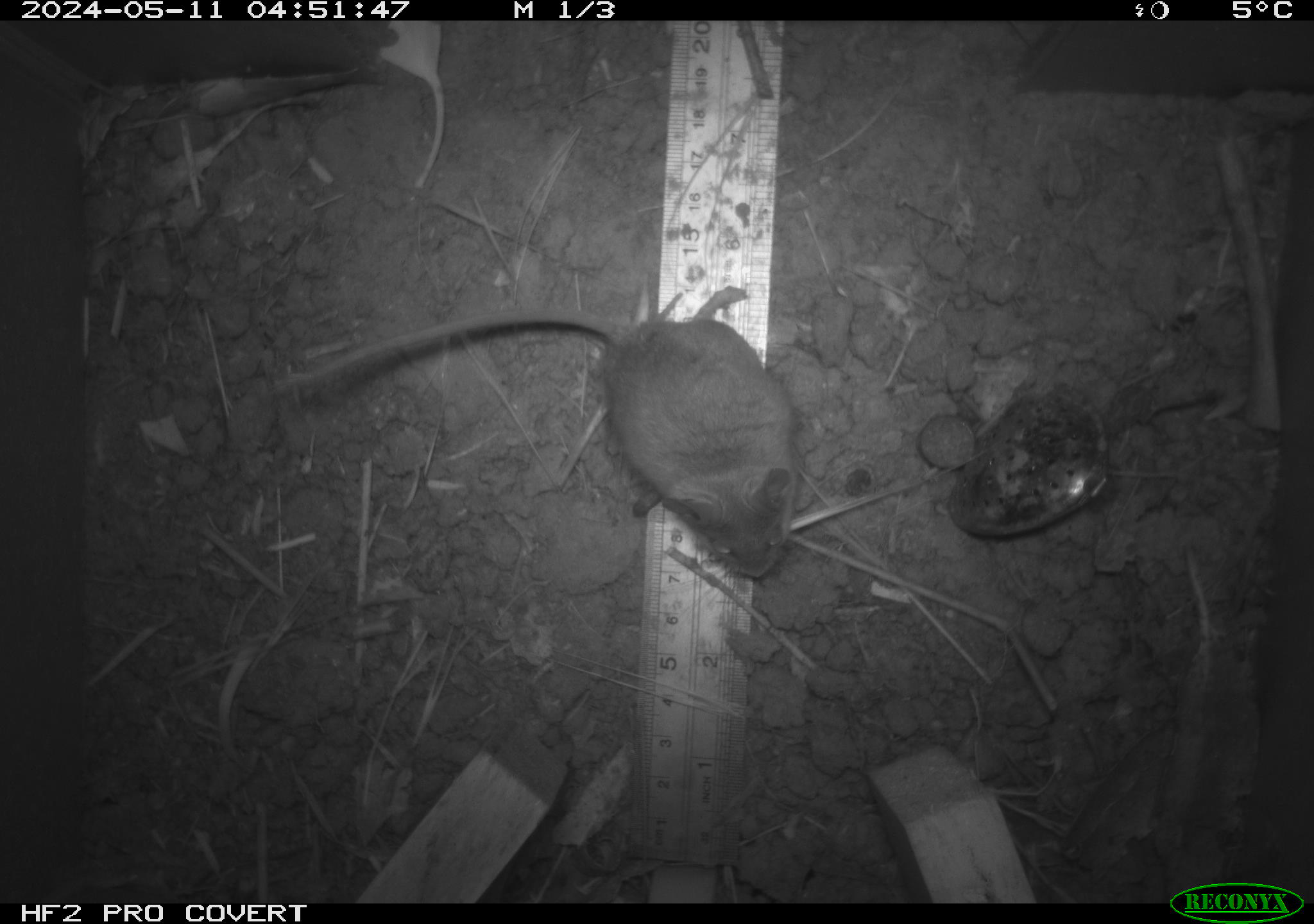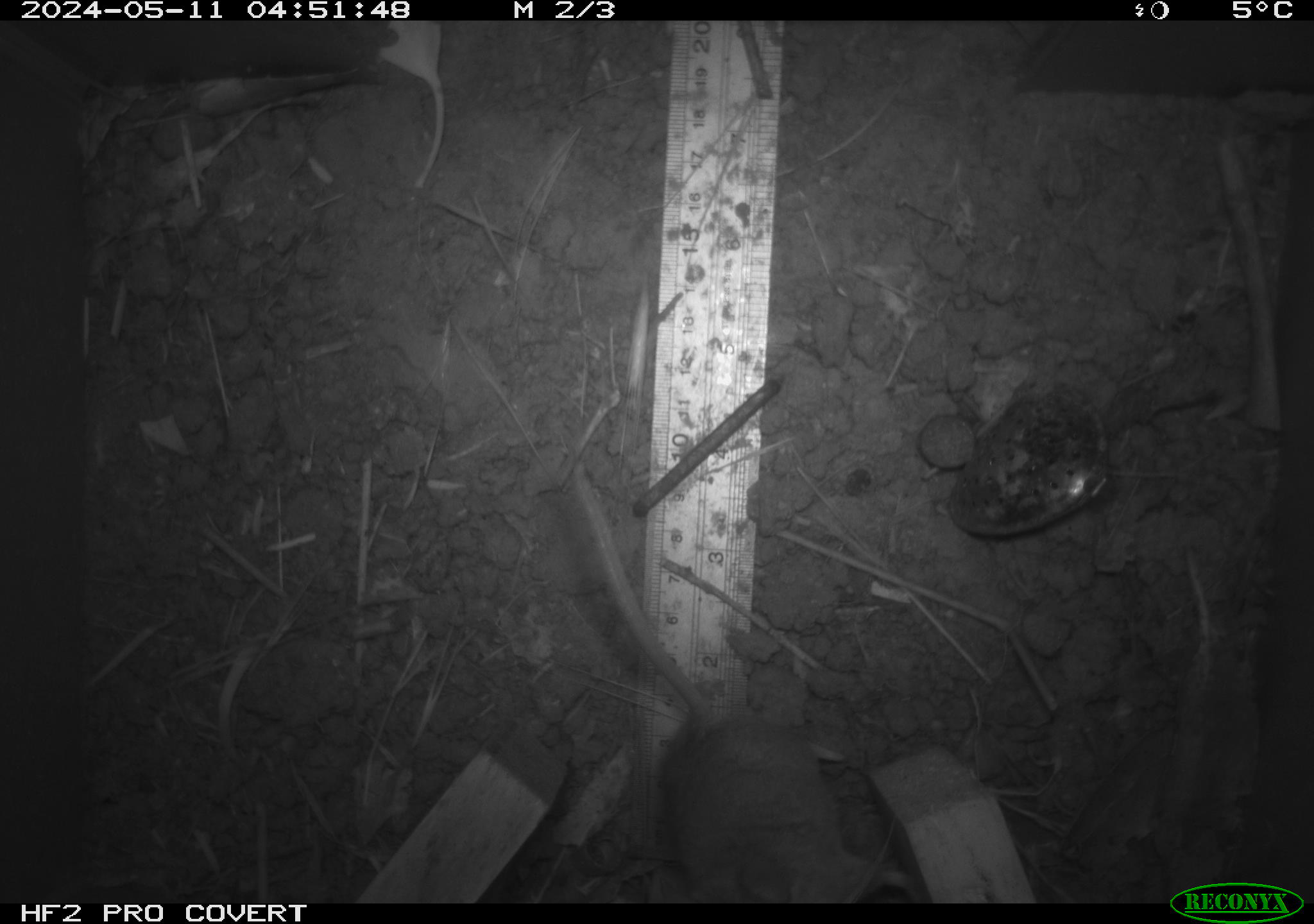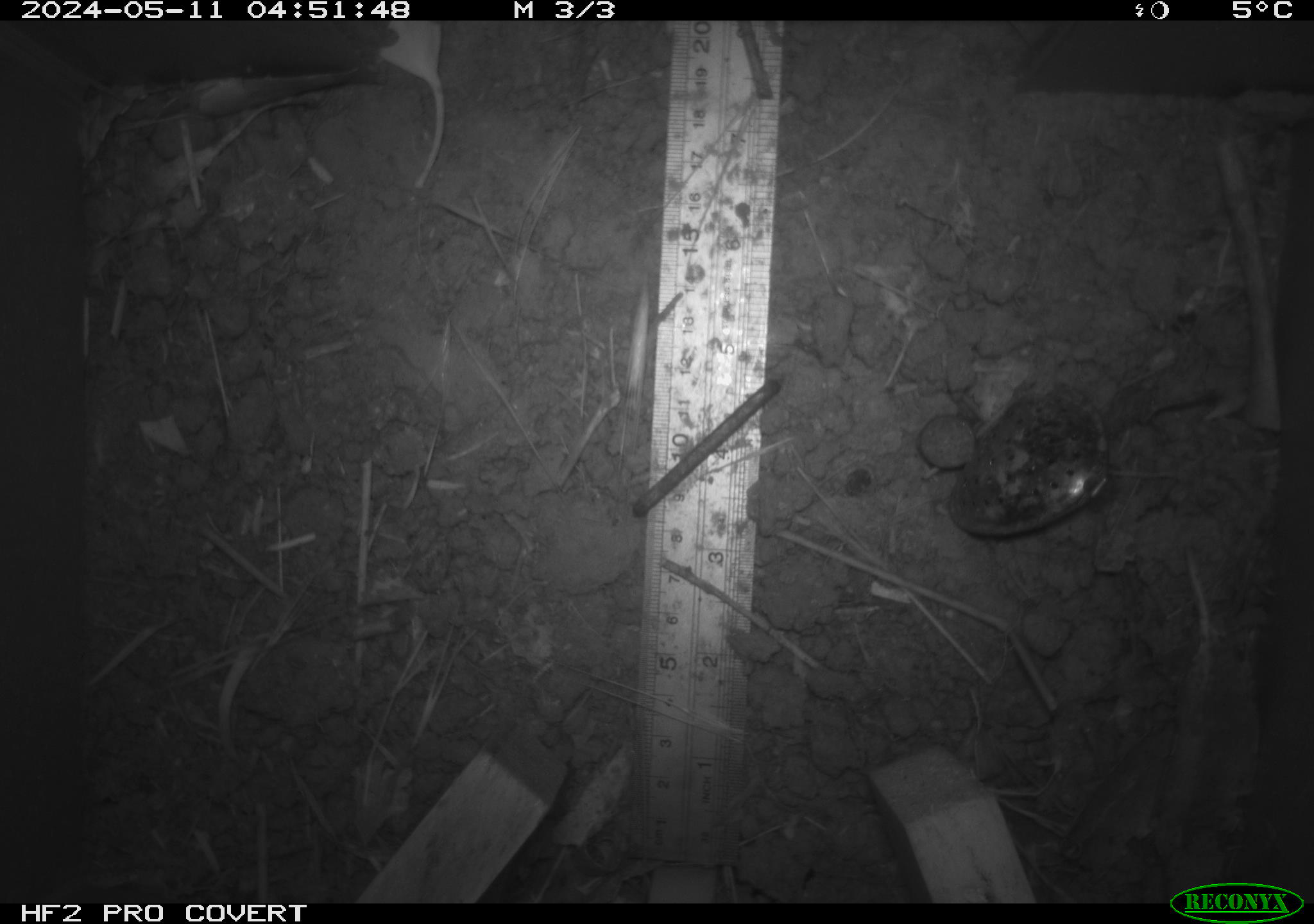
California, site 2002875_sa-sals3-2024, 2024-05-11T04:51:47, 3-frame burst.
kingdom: Animalia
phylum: Chordata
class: Mammalia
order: Rodentia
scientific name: Rodentia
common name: mouse species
Mouse species (Rodentia).